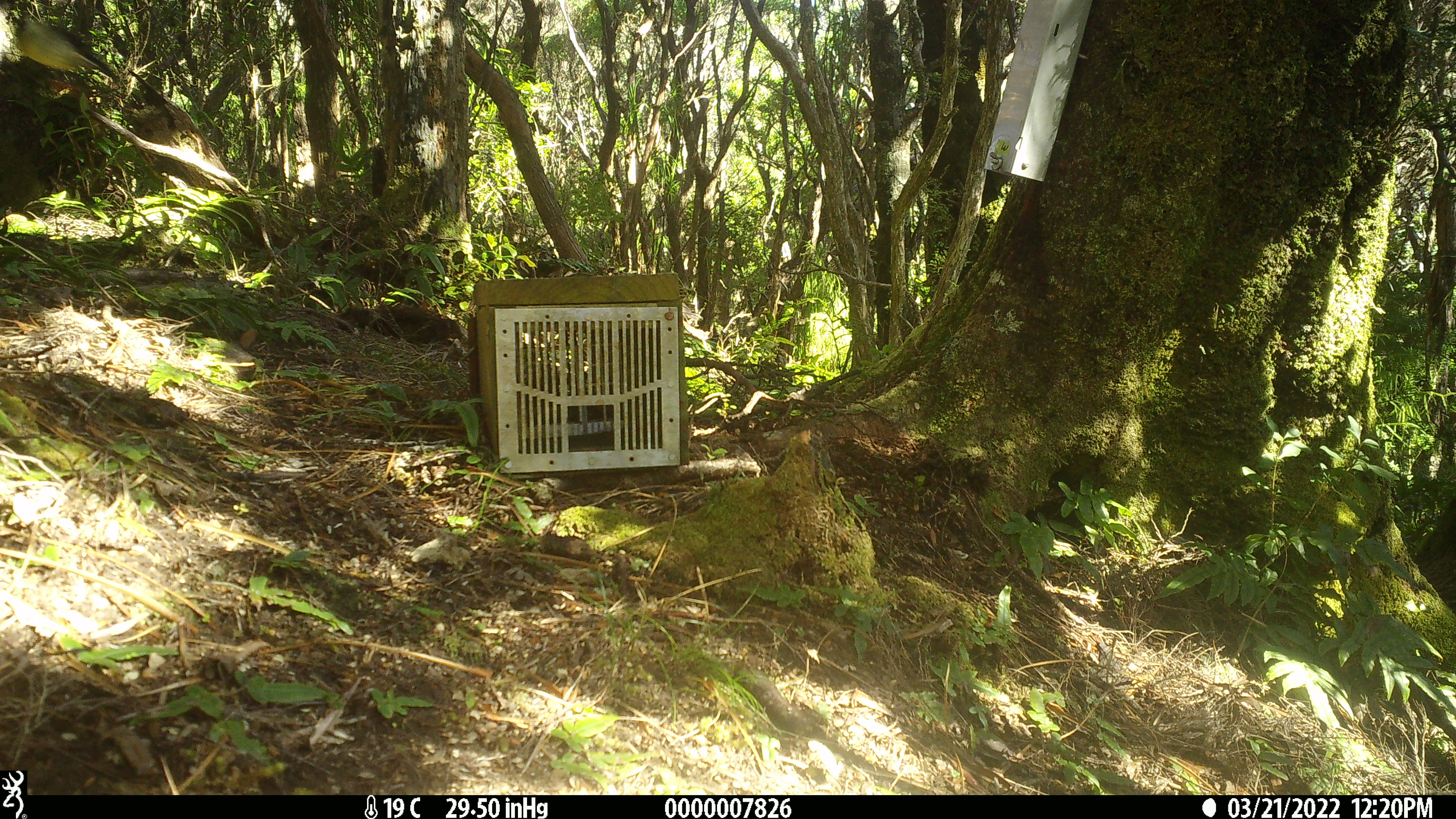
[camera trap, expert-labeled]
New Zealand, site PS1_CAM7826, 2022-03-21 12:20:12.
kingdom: Animalia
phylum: Chordata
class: Aves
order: Passeriformes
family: Petroicidae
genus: Petroica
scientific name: Petroica macrocephala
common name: tomtit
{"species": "tomtit (Petroica macrocephala)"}